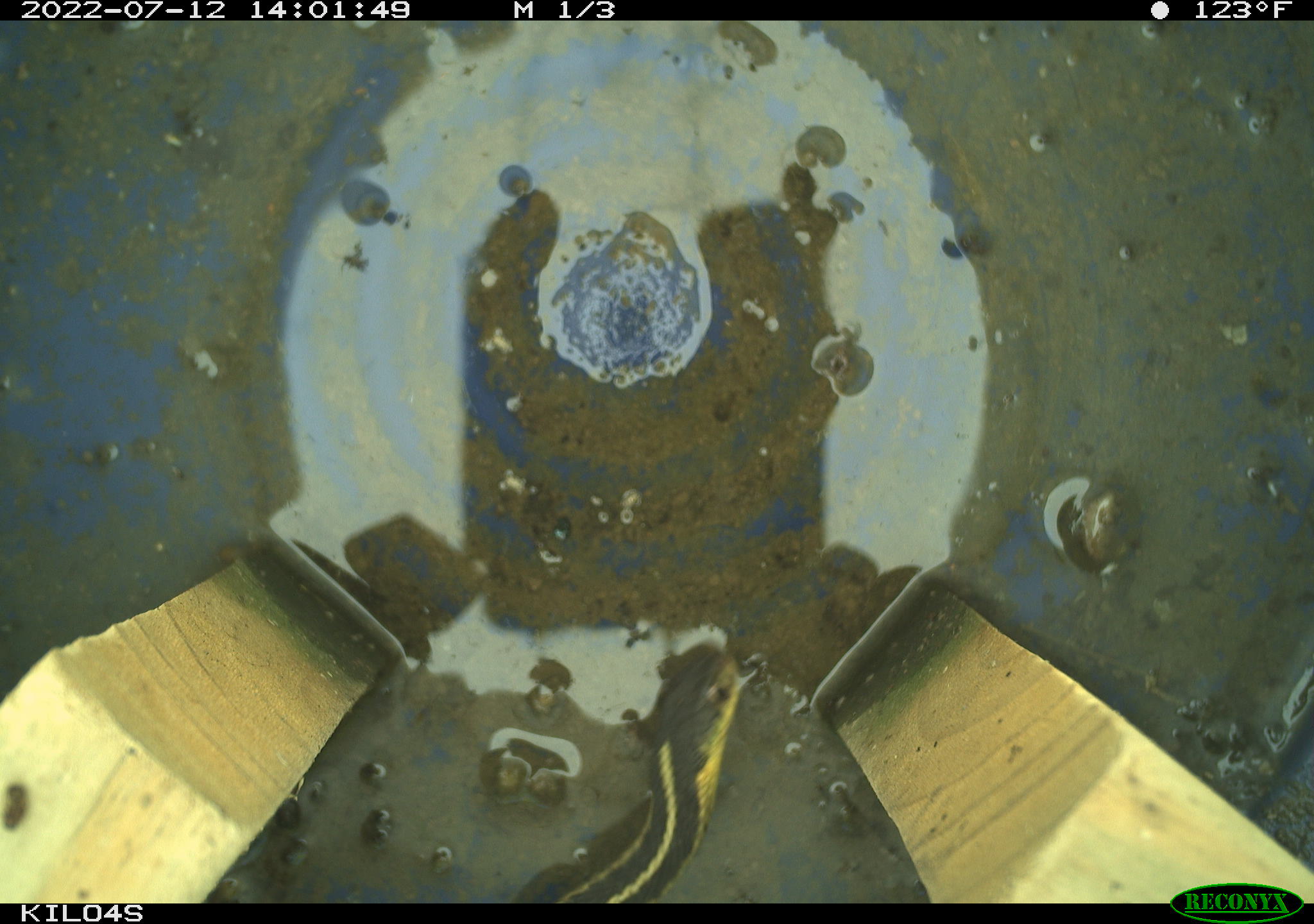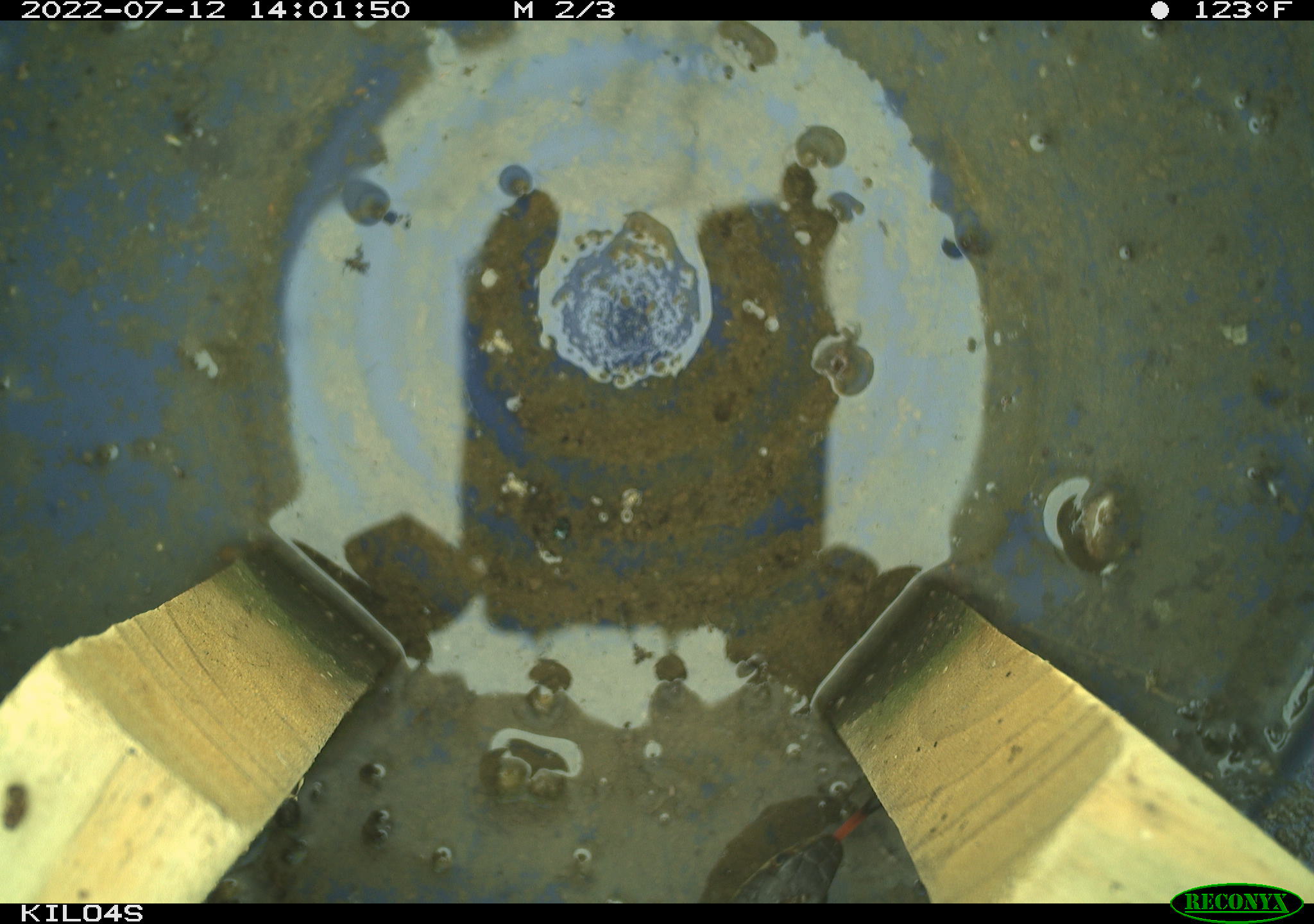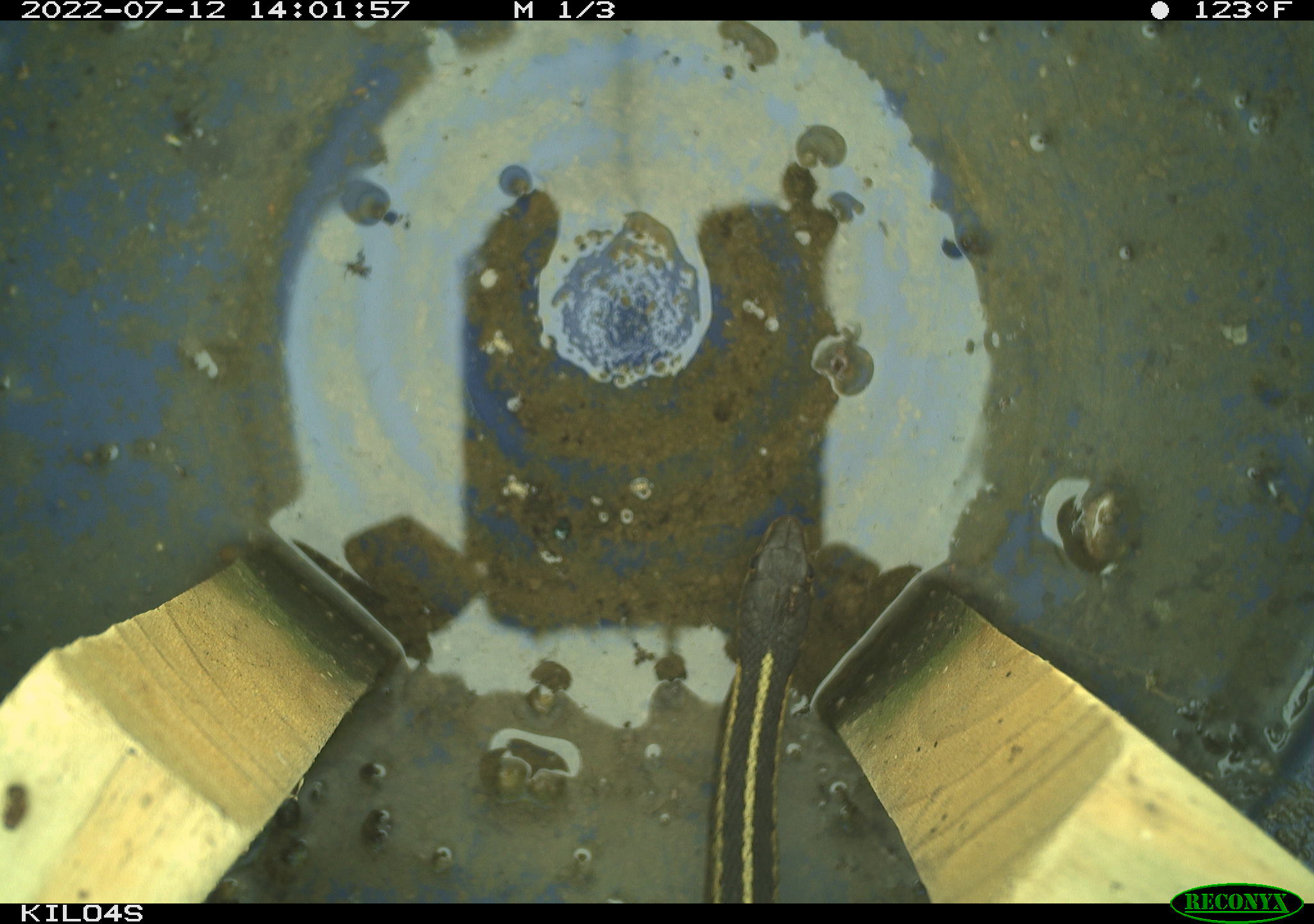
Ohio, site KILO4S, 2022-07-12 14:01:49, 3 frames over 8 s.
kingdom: Animalia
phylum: Chordata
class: Reptilia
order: Squamata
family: Colubridae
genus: Thamnophis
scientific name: Thamnophis sirtalis sirtalis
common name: eastern gartersnake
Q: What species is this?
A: Eastern gartersnake (Thamnophis sirtalis sirtalis).